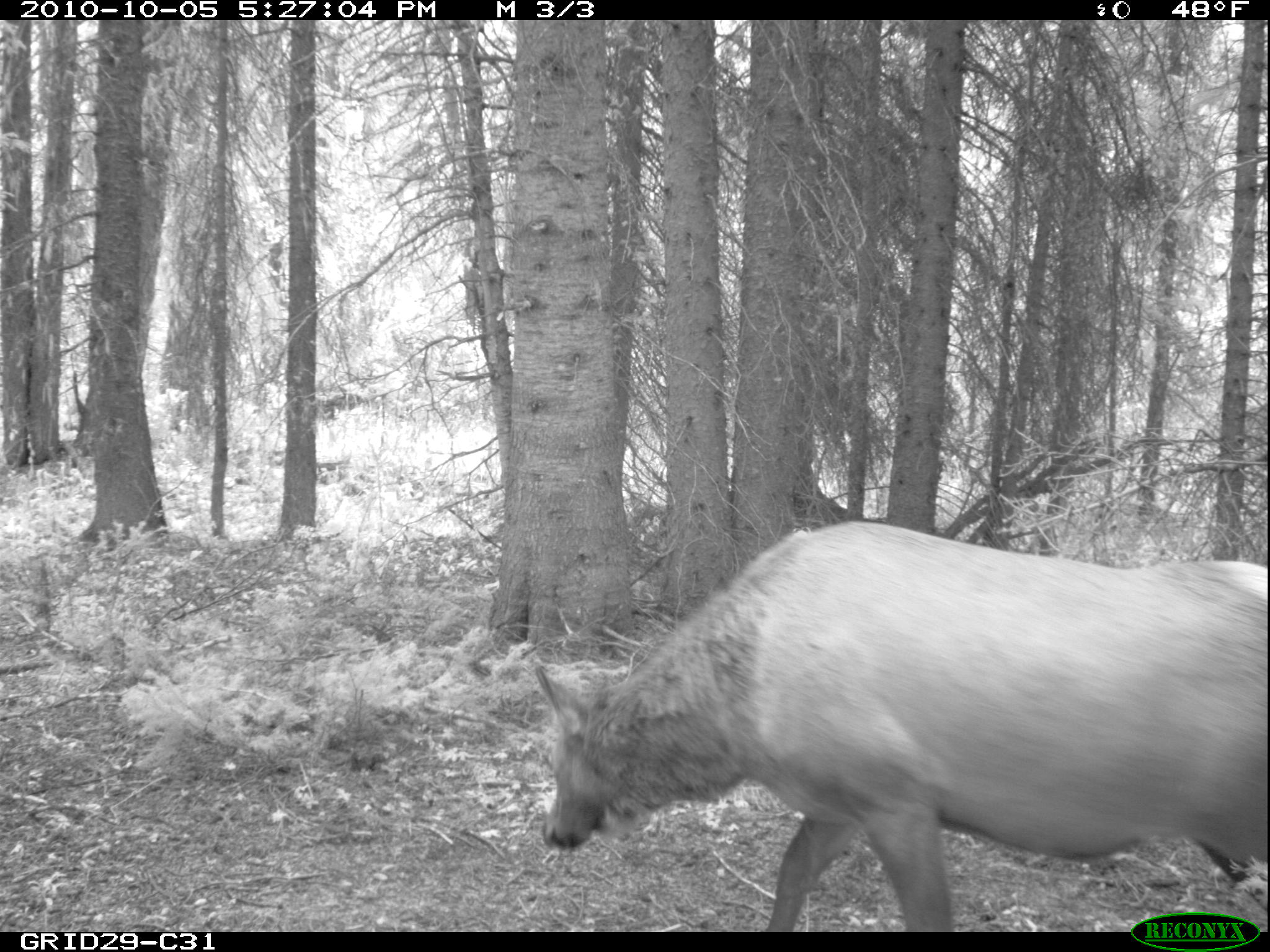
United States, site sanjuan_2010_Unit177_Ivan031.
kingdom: Animalia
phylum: Chordata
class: Mammalia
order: Artiodactyla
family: Cervidae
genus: Cervus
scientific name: Cervus elaphus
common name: red deer